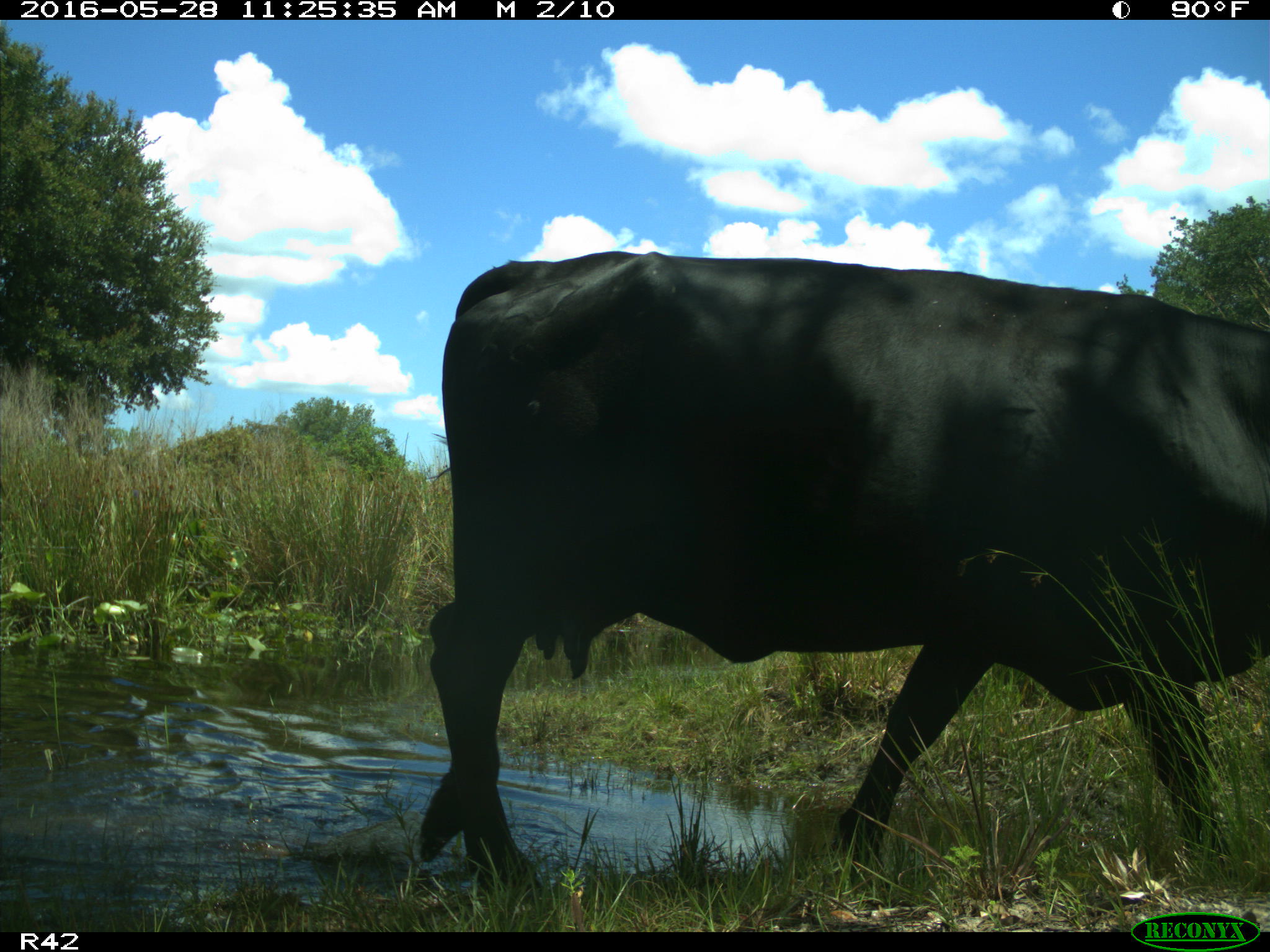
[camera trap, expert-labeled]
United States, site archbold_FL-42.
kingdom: Animalia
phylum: Chordata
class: Mammalia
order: Artiodactyla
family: Bovidae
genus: Bos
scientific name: Bos taurus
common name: domestic cow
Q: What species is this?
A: Bos taurus (domestic cow).